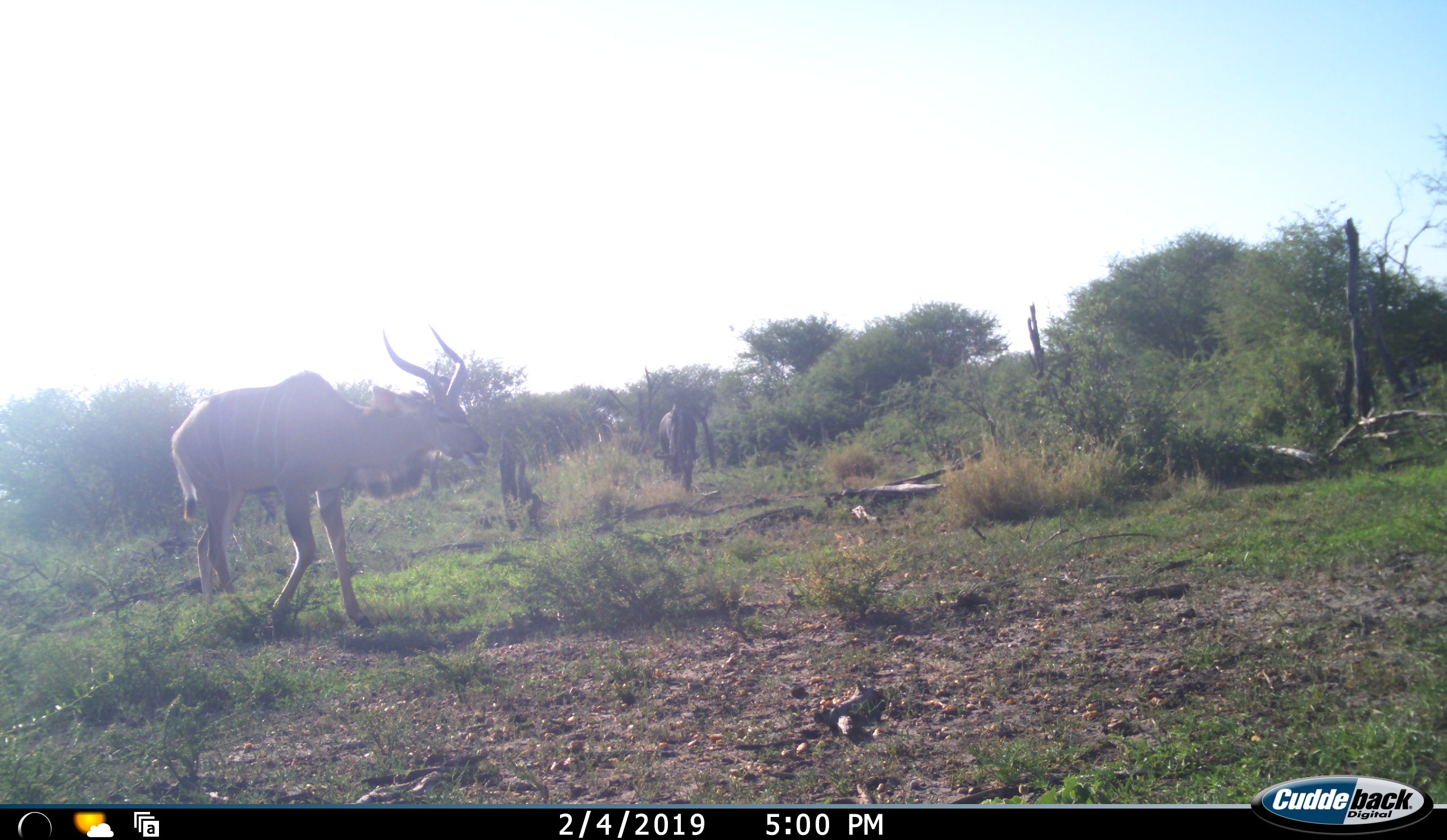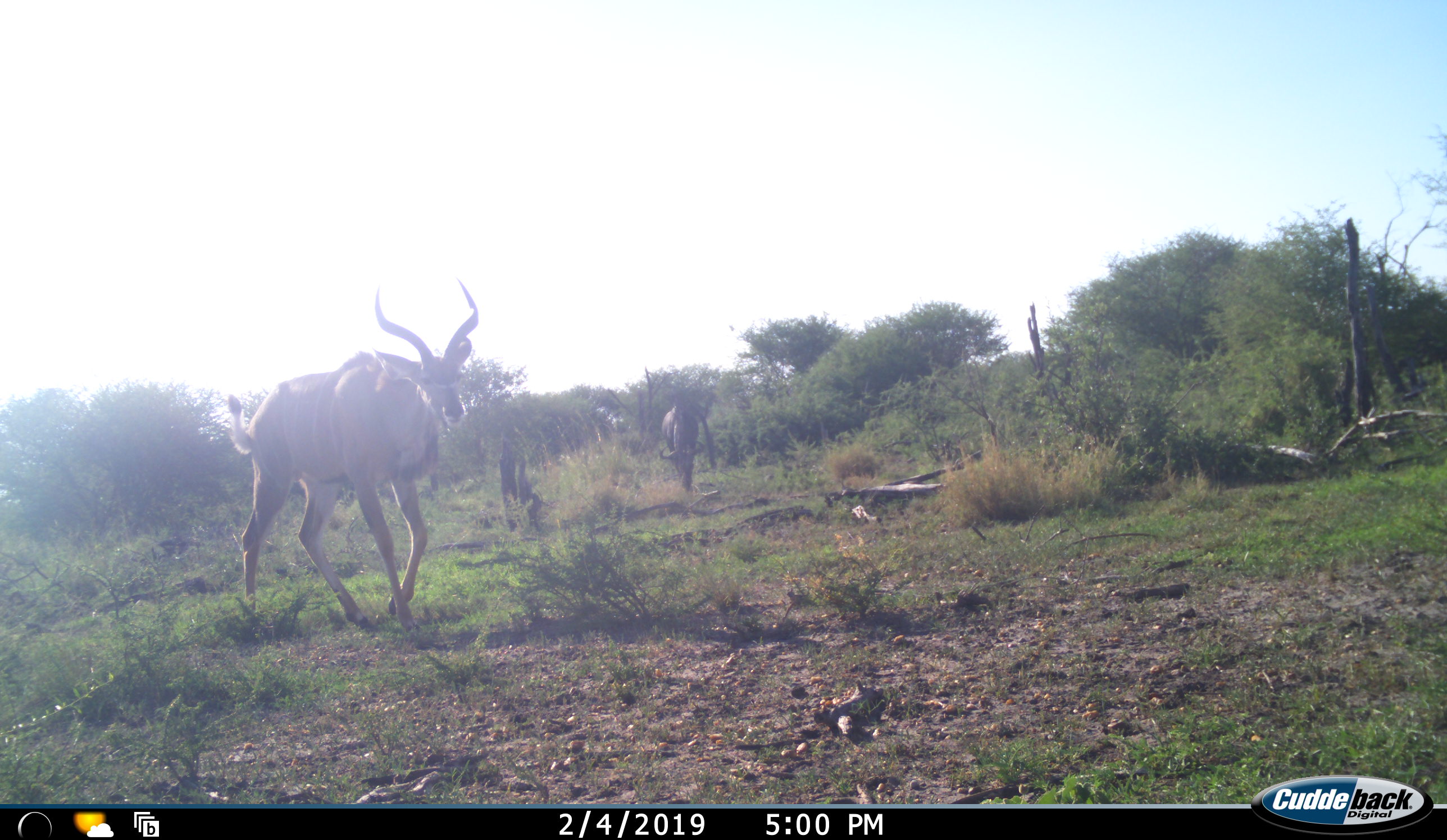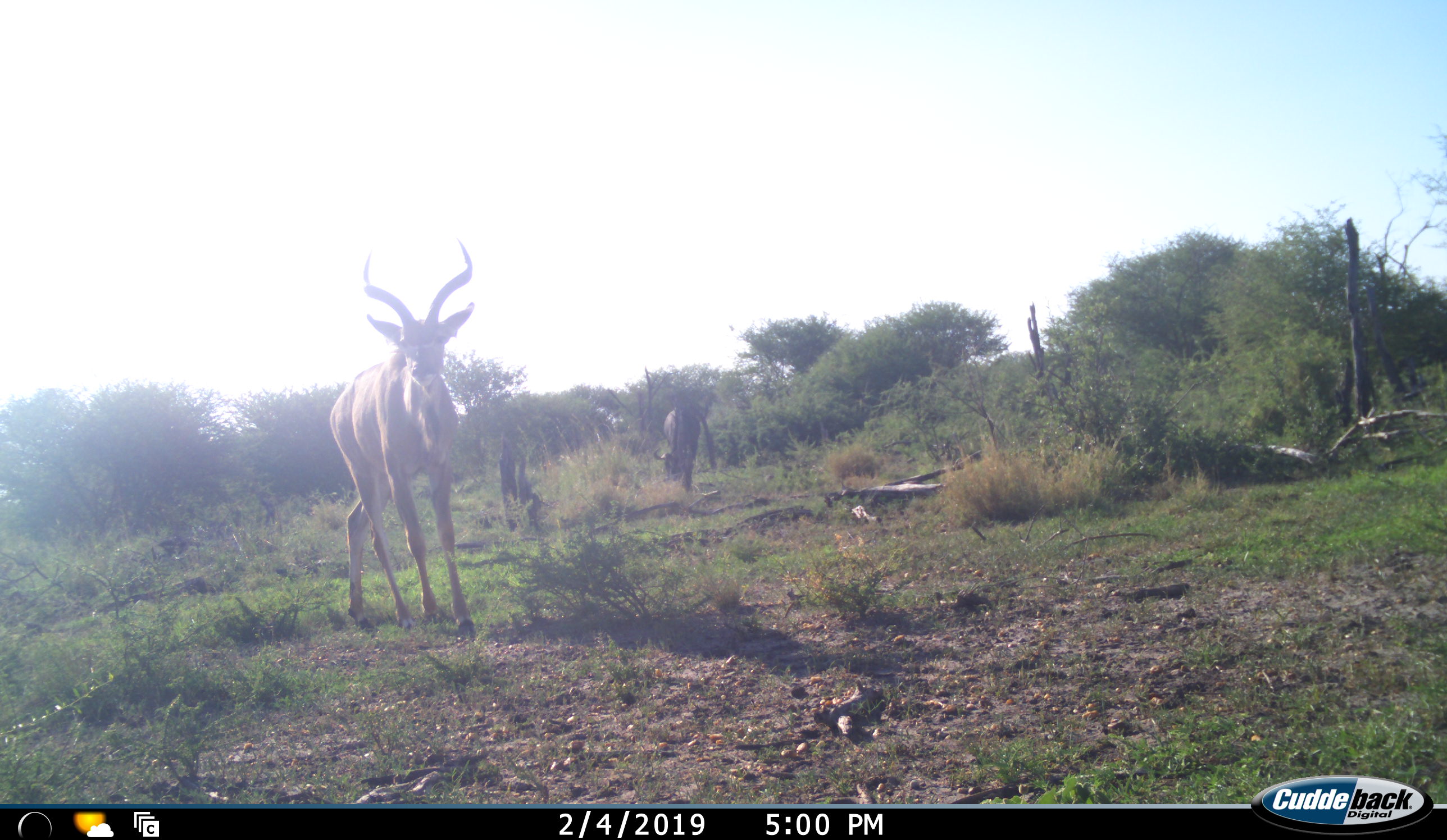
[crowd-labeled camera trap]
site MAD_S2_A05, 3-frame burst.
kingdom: Animalia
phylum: Chordata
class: Mammalia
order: Artiodactyla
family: Bovidae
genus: Tragelaphus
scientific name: Tragelaphus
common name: kudu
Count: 2.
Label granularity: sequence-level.